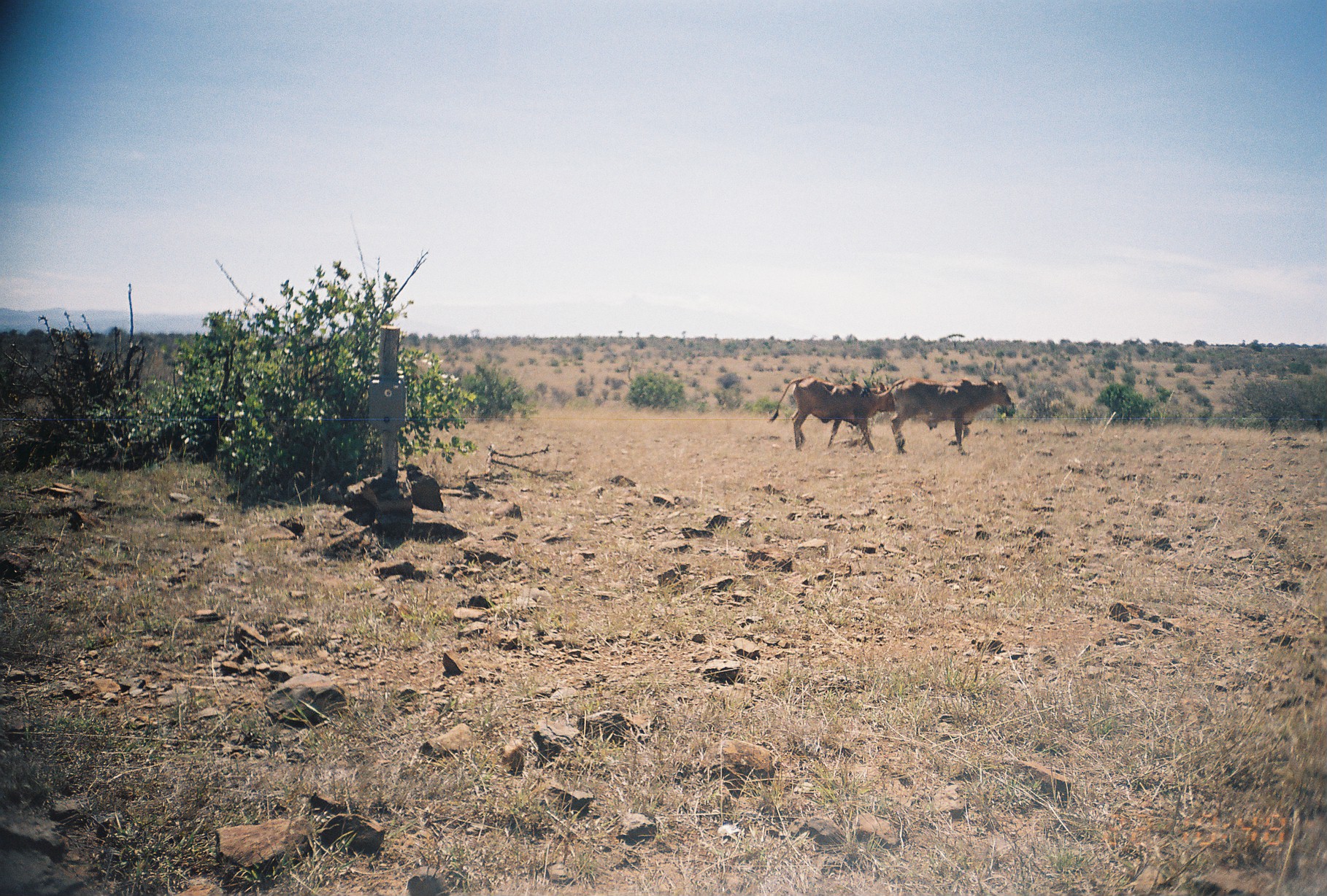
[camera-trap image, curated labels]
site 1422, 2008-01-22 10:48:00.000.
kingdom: Animalia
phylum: Chordata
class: Mammalia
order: Artiodactyla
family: Bovidae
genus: Bos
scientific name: Bos taurus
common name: domestic cattle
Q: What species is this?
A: Bos taurus (domestic cattle).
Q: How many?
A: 2.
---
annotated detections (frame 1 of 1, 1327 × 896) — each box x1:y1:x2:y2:
bos taurus: 861:378:1013:457; 766:376:905:452